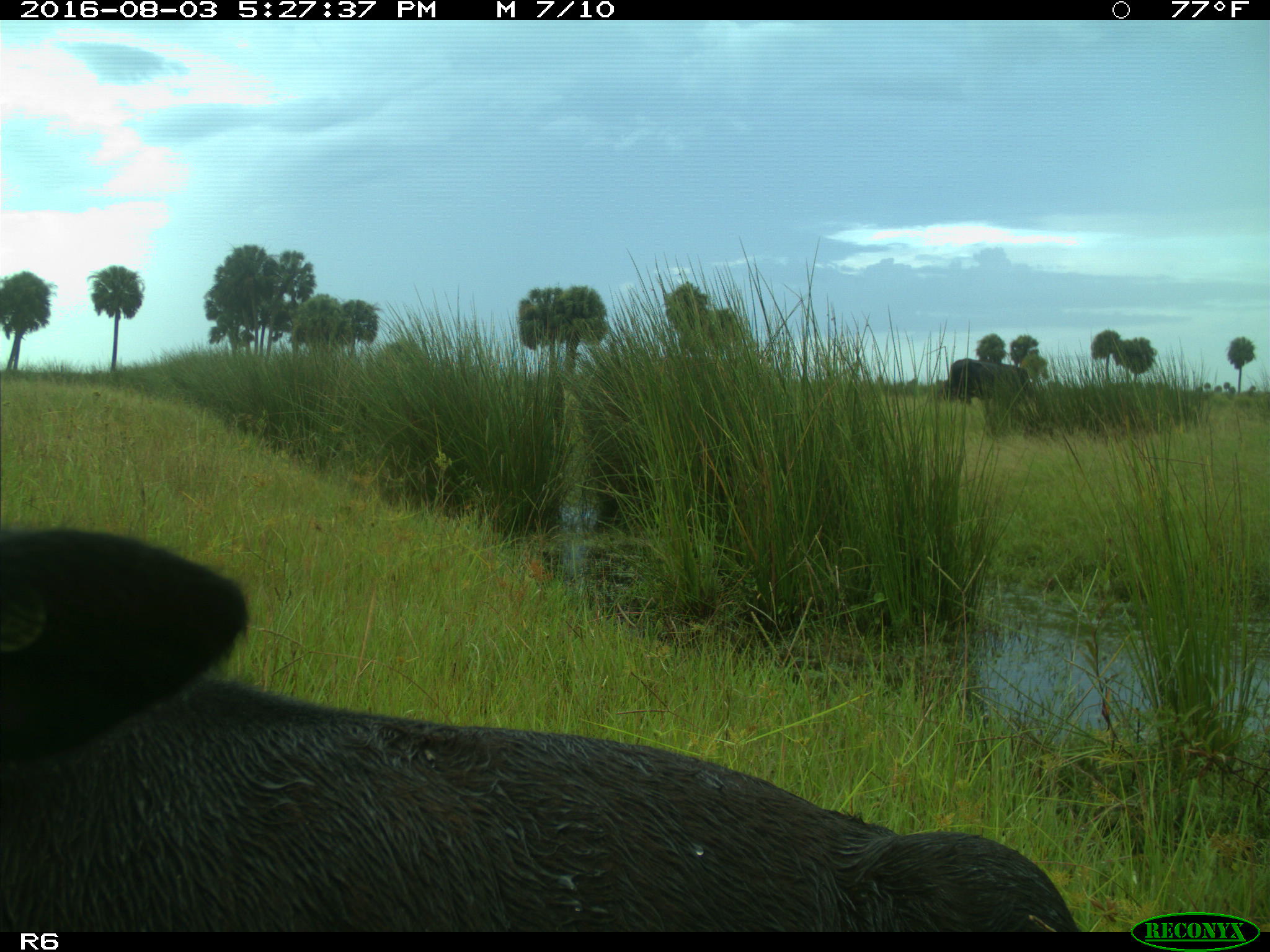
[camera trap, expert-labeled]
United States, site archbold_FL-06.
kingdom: Animalia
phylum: Chordata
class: Mammalia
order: Artiodactyla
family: Bovidae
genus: Bos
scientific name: Bos taurus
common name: domestic cow